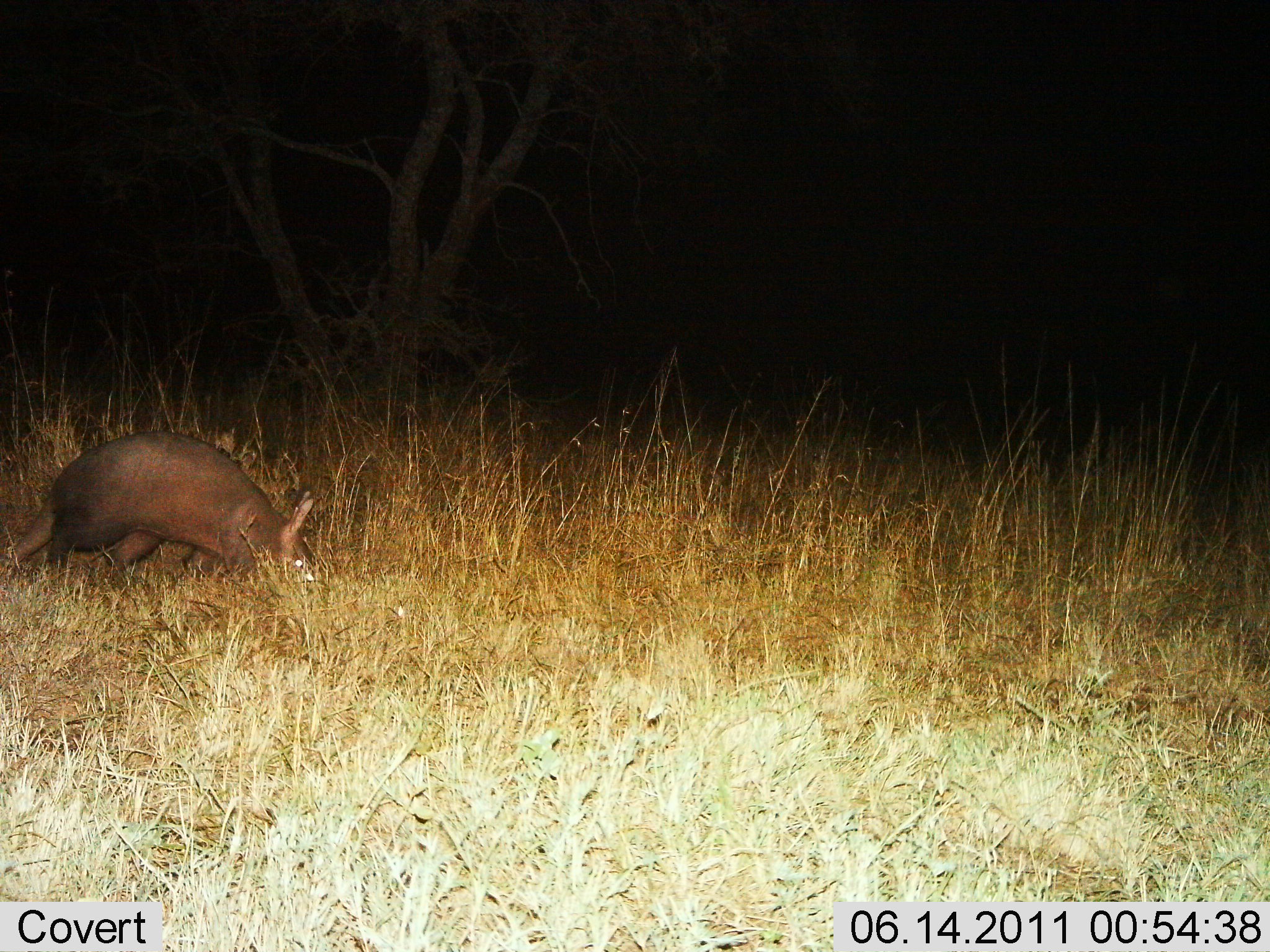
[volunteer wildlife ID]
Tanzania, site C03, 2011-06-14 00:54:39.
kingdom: Animalia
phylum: Chordata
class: Mammalia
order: Tubulidentata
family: Orycteropodidae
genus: Orycteropus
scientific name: Orycteropus afer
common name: aardvark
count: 1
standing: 15%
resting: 0%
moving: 77%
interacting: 0%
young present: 0%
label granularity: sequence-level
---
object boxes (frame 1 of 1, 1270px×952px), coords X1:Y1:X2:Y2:
animal: 0:426:325:604